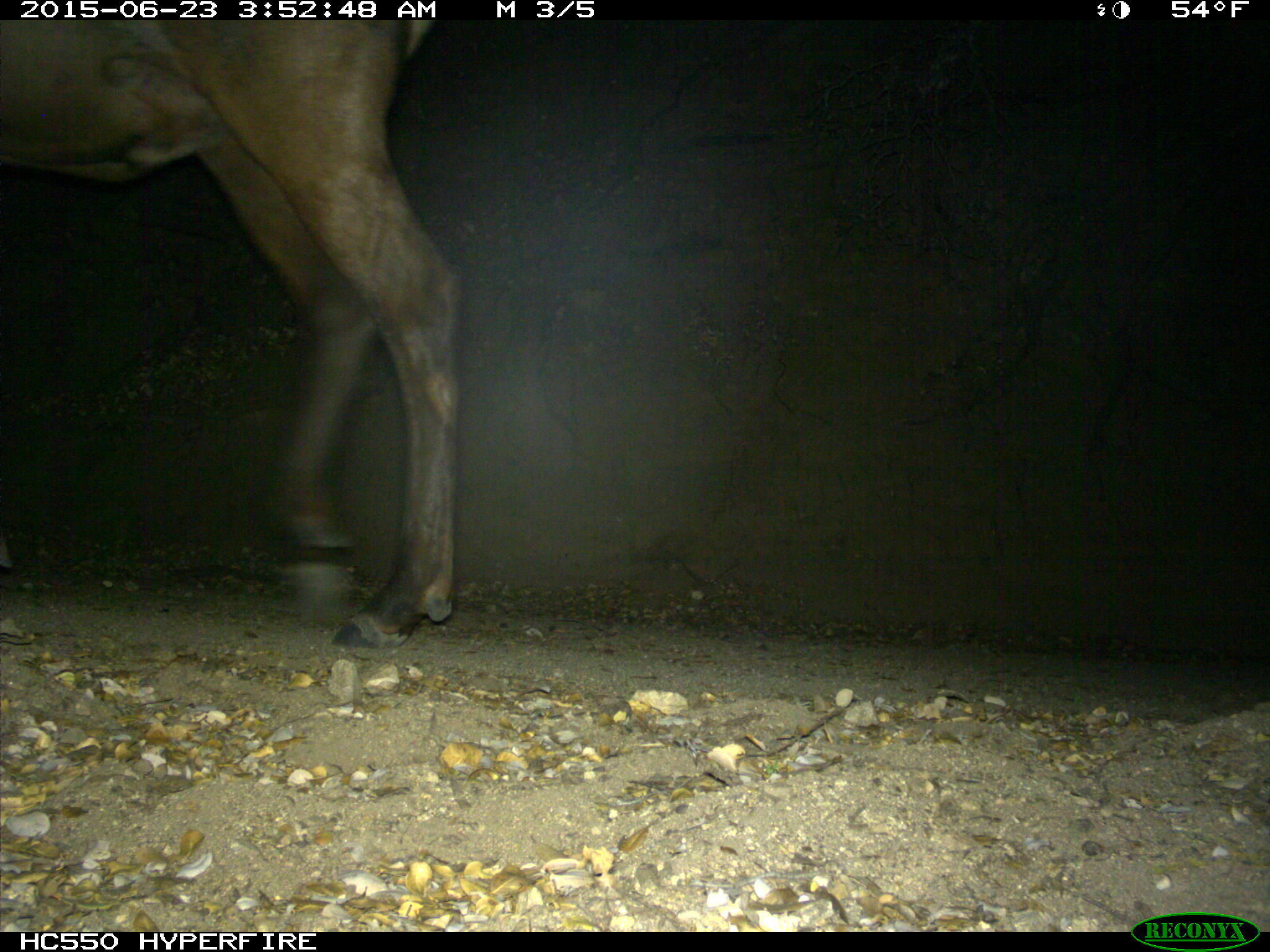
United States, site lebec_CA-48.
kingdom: Animalia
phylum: Chordata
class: Mammalia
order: Artiodactyla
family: Cervidae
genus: Cervus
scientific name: Cervus canadensis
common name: elk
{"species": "Cervus canadensis (elk)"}